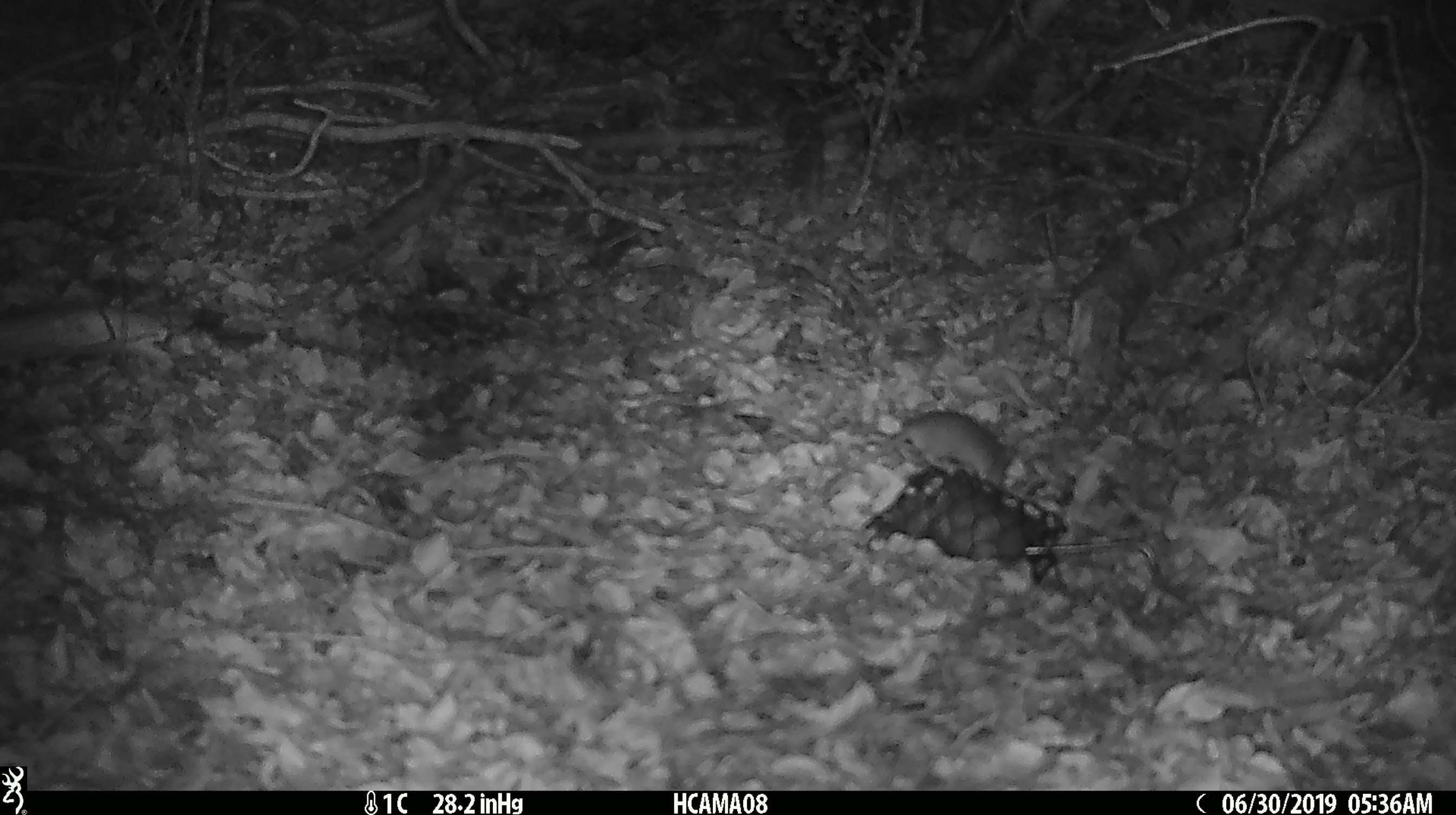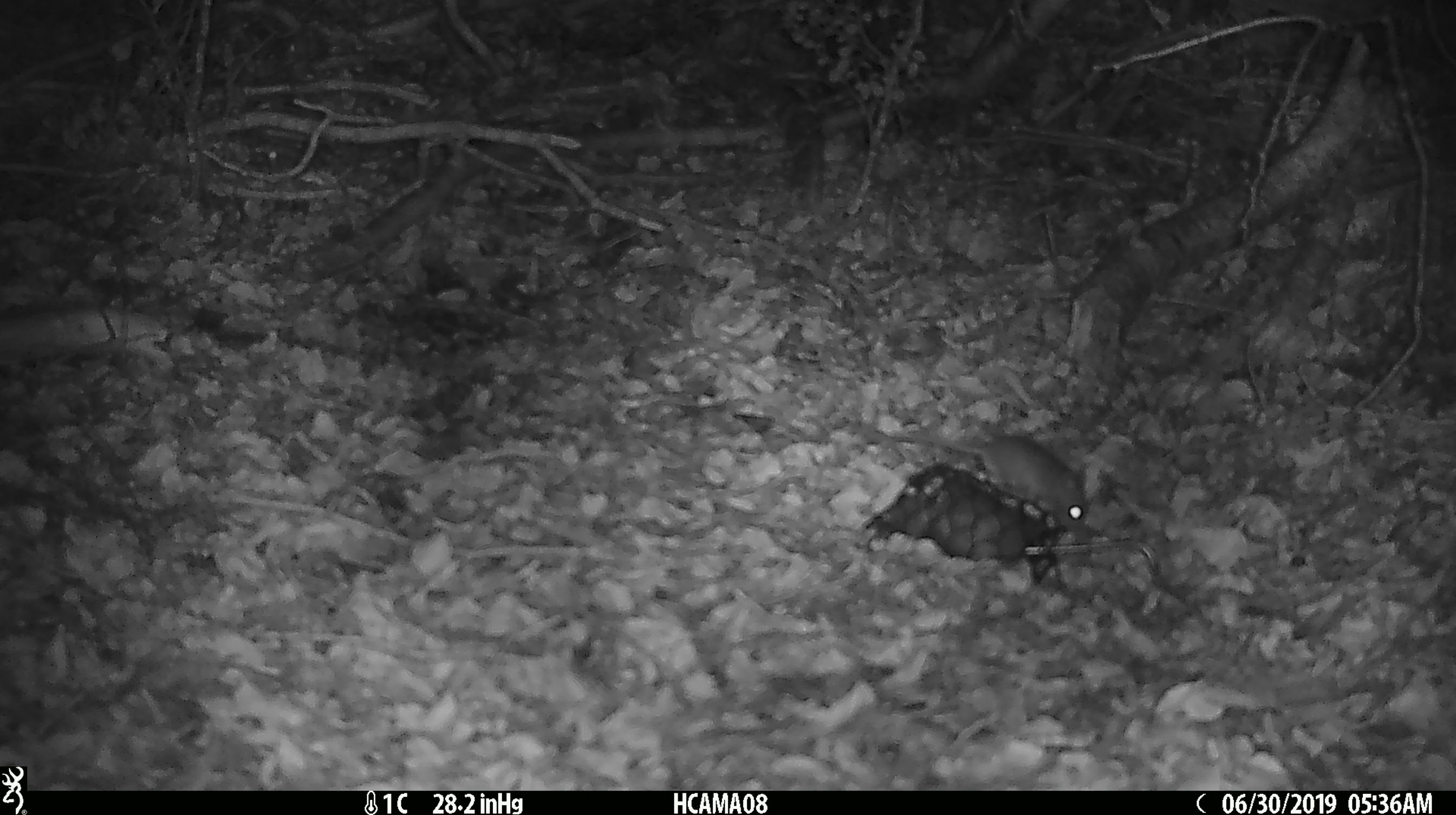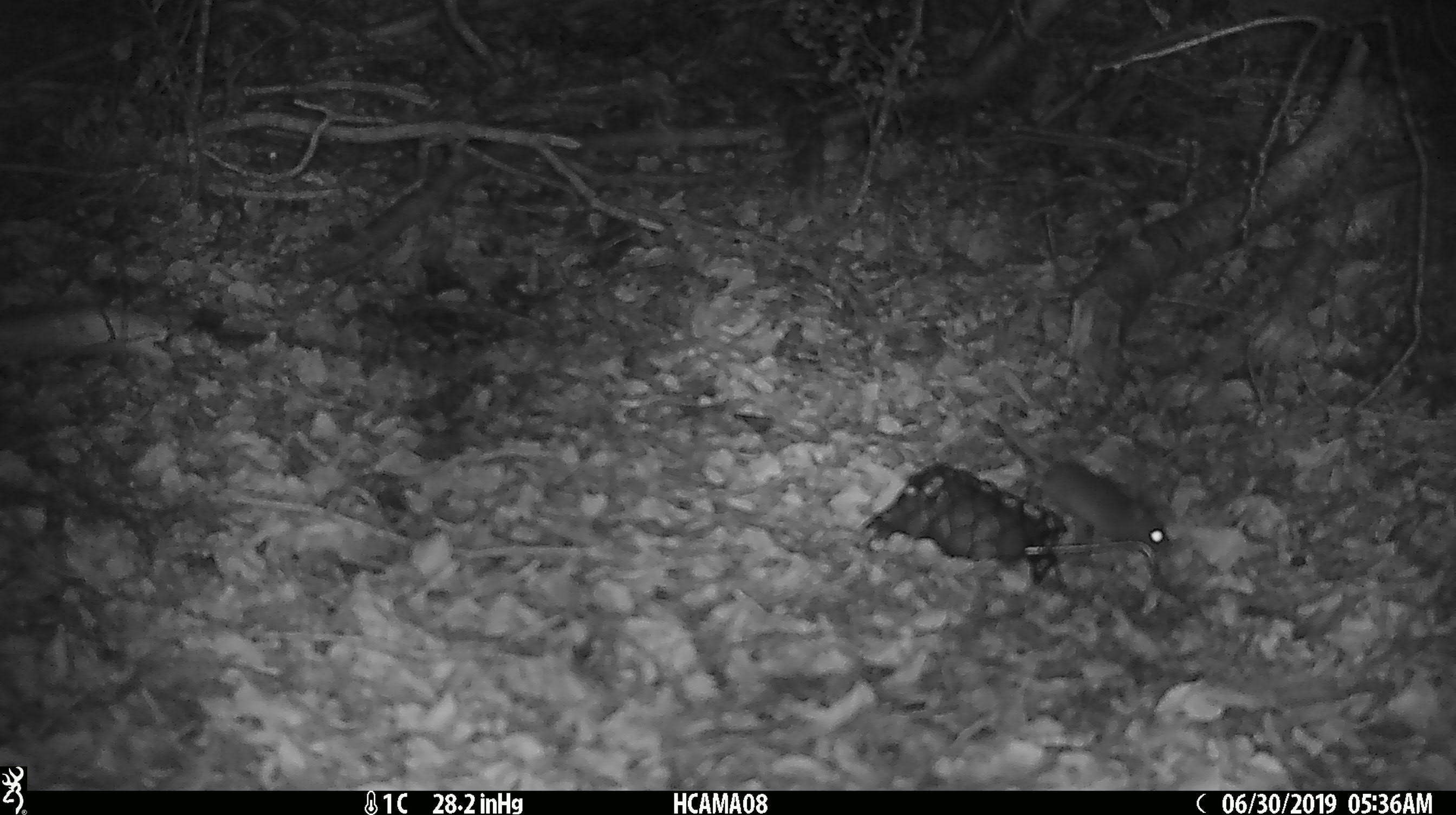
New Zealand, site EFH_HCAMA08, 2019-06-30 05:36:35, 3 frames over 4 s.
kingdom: Animalia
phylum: Chordata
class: Mammalia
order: Rodentia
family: Muridae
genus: Mus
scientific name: Mus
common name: mouse